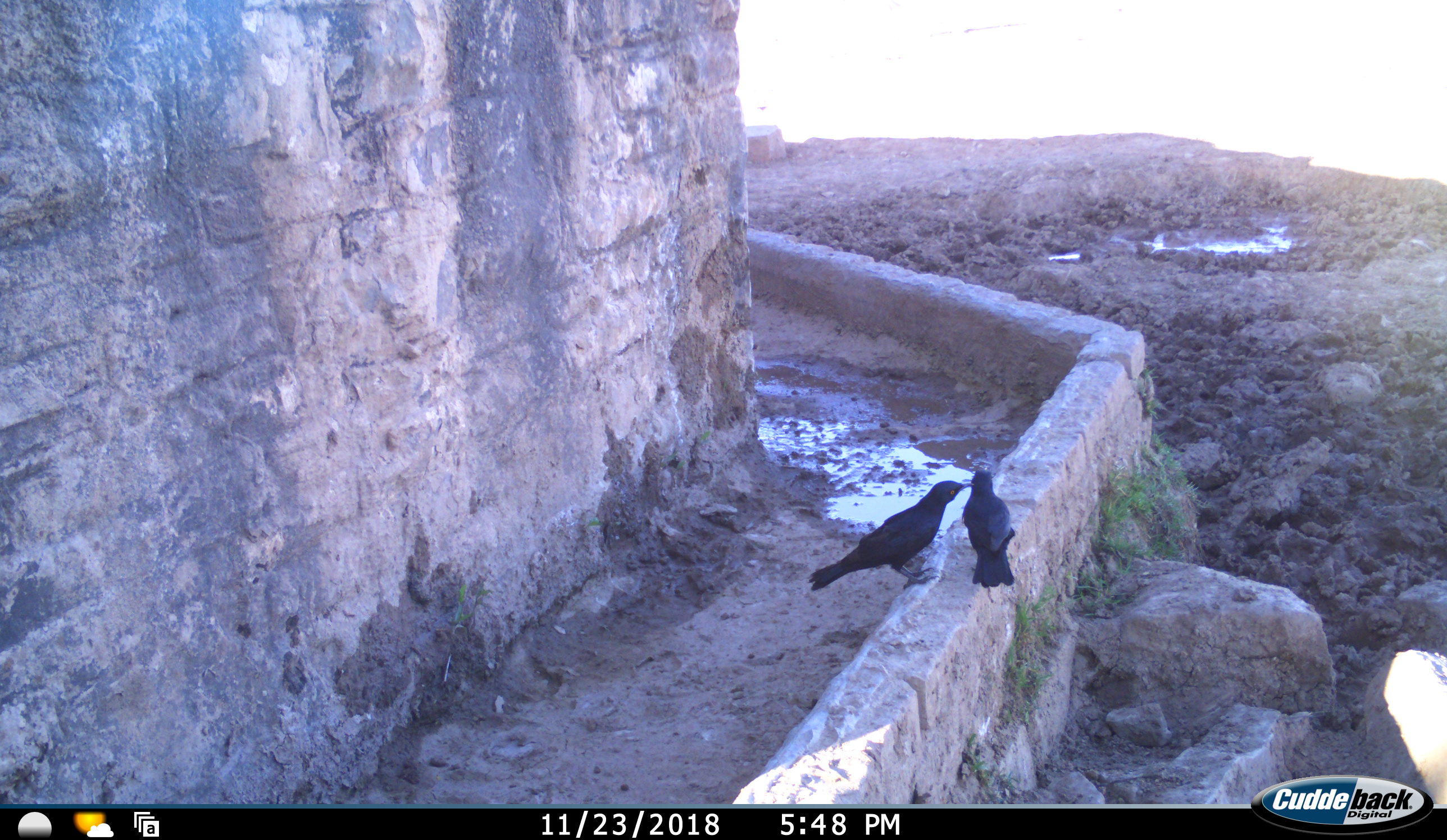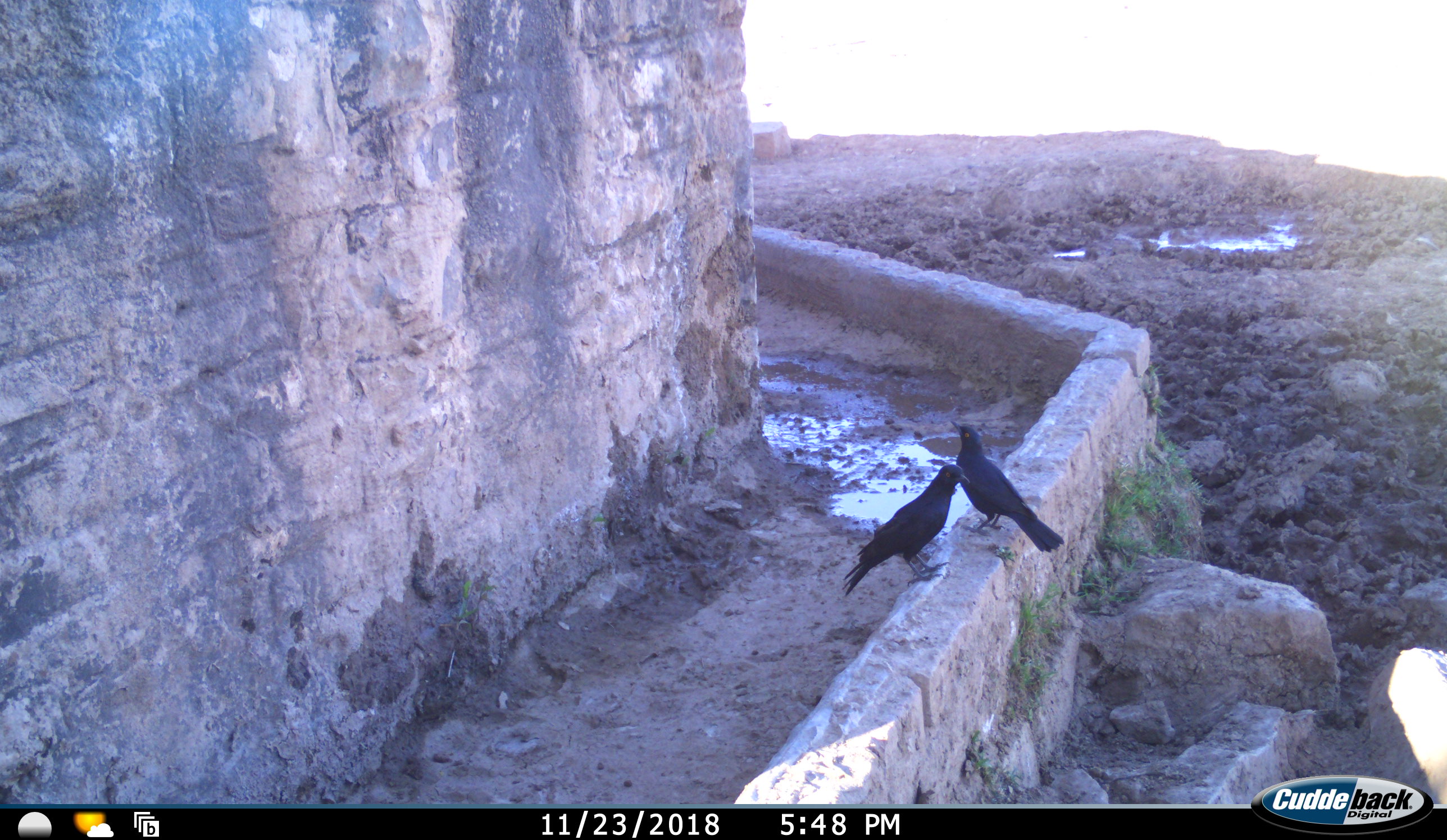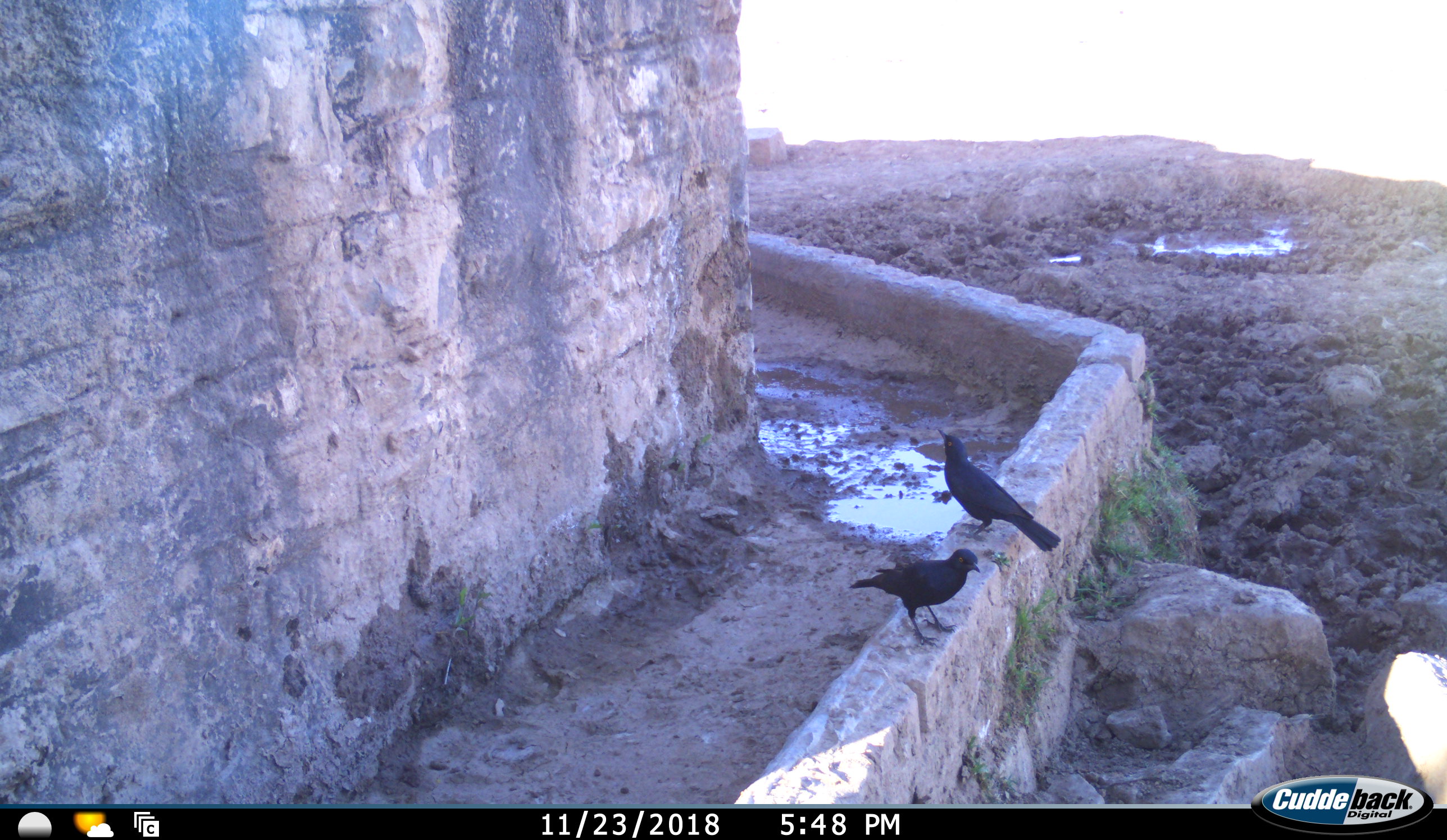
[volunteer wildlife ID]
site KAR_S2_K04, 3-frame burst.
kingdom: Animalia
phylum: Chordata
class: Aves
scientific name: Aves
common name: bird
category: birdother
Birdother (bird) (Aves), count 2. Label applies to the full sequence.